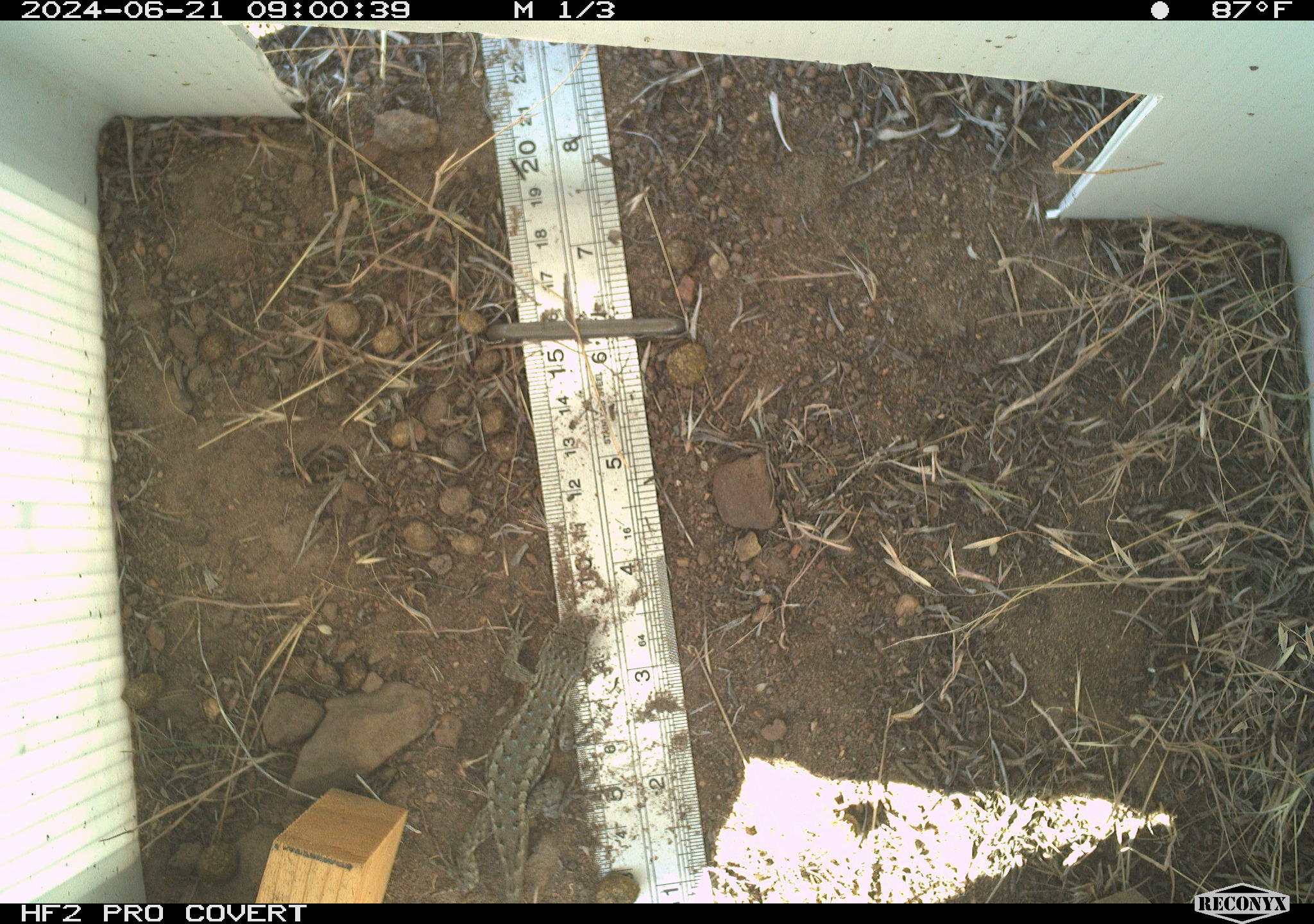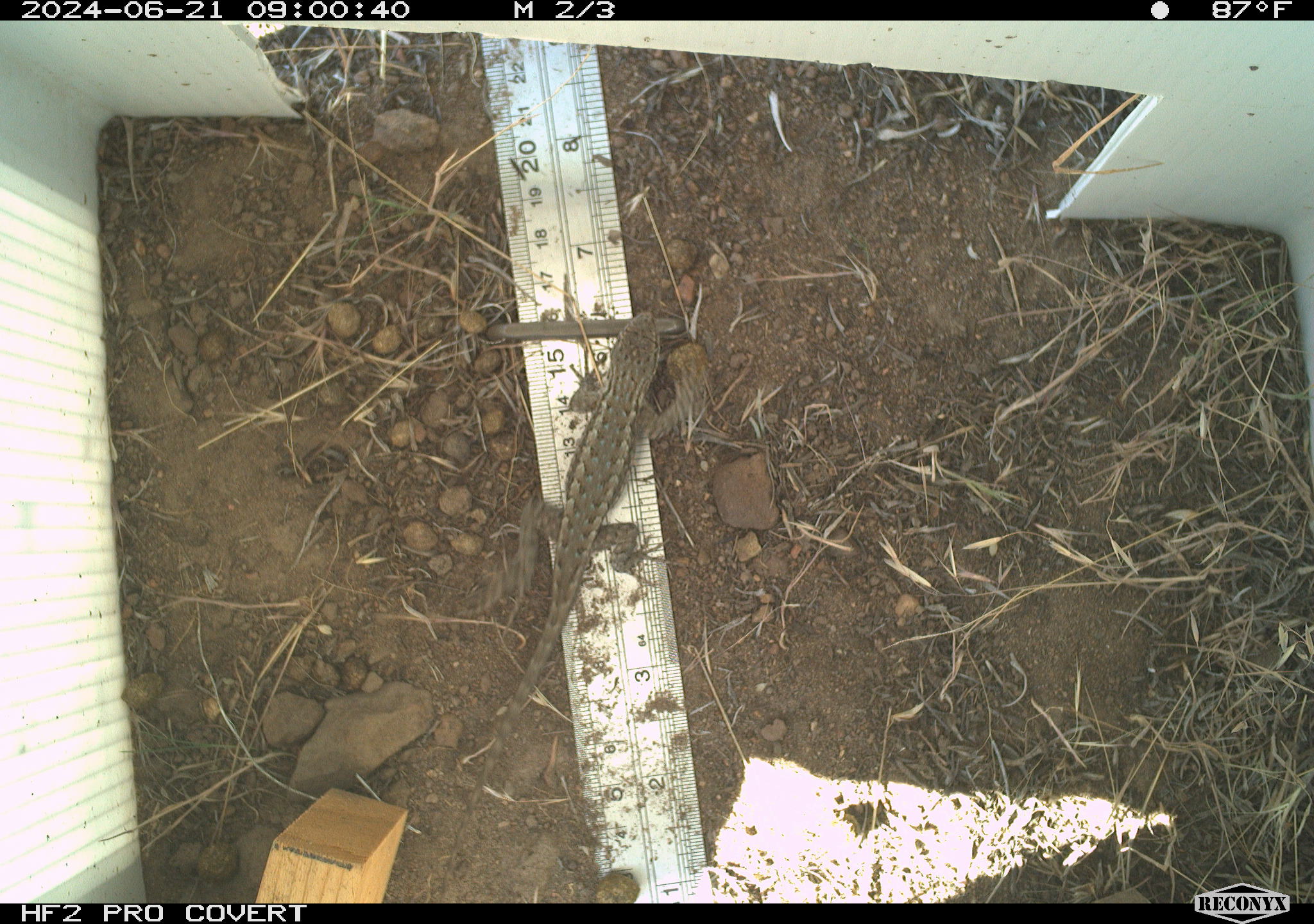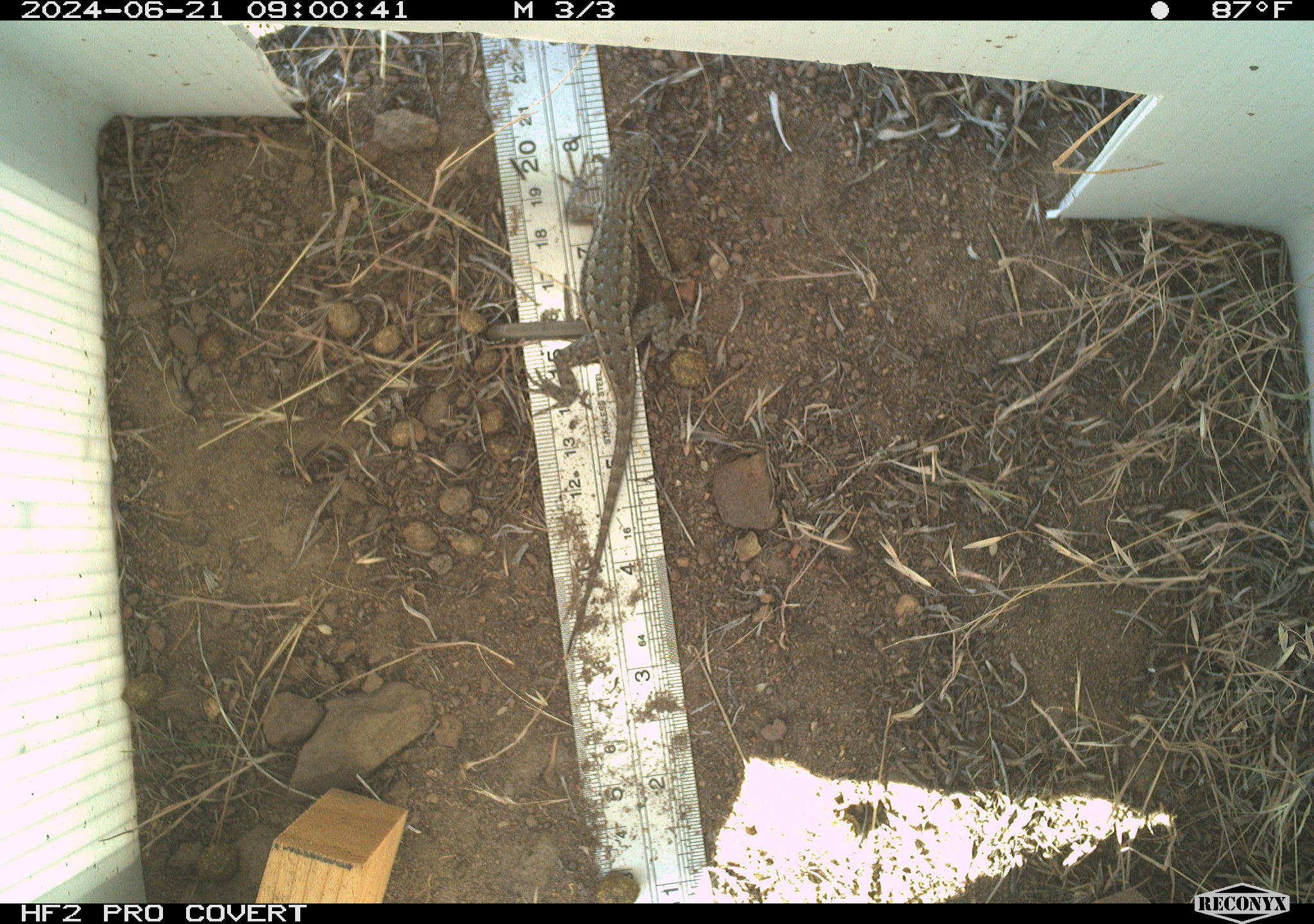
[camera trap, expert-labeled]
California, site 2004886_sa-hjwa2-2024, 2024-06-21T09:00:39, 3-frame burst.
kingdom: Animalia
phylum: Chordata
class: Reptilia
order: Squamata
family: Phrynosomatidae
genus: Sceloporus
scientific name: Sceloporus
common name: spiny lizards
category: sceloporus species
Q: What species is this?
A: Sceloporus species (spiny lizards) (Sceloporus).